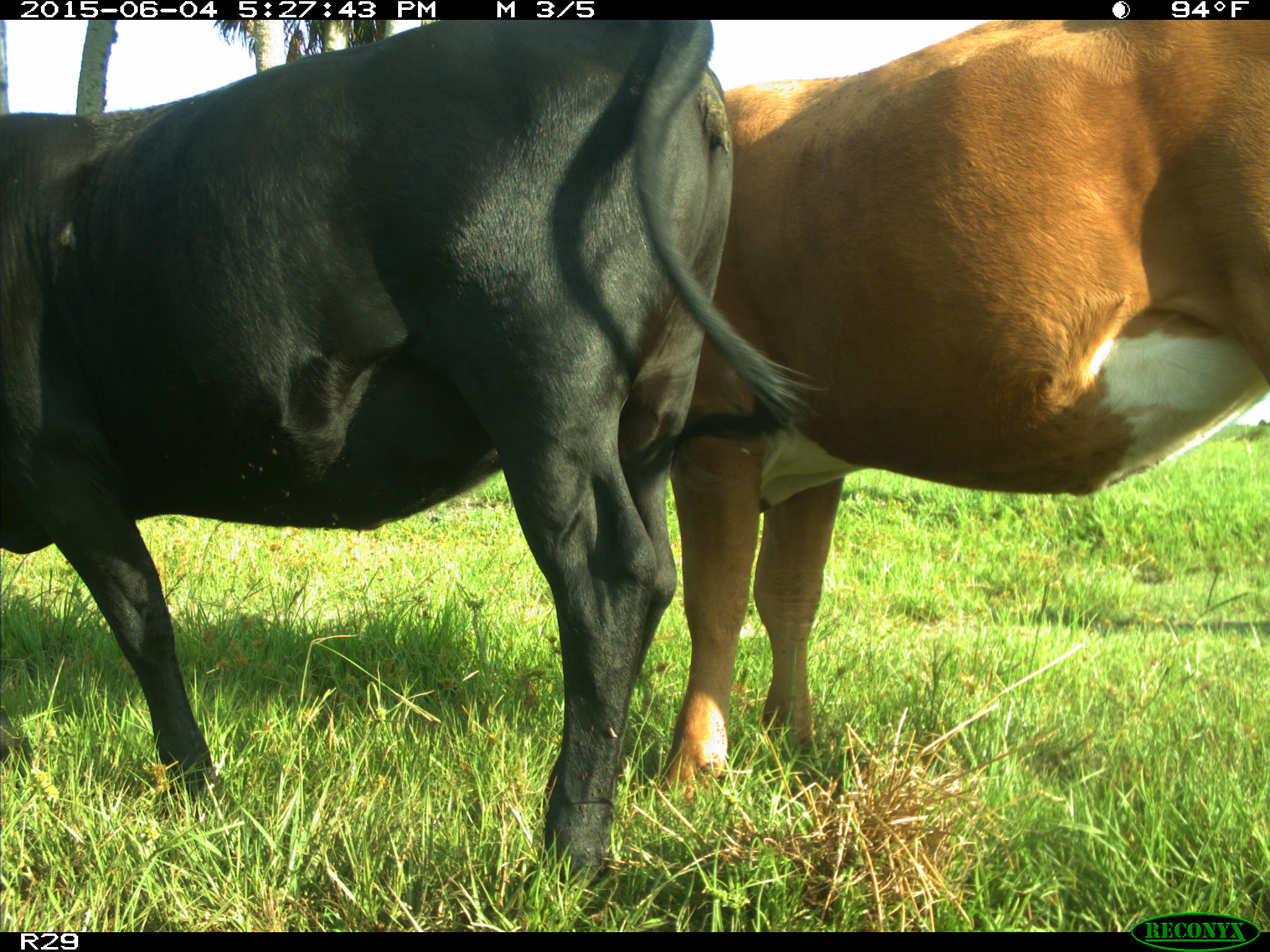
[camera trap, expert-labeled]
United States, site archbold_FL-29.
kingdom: Animalia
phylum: Chordata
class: Mammalia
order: Artiodactyla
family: Bovidae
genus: Bos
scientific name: Bos taurus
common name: domestic cow